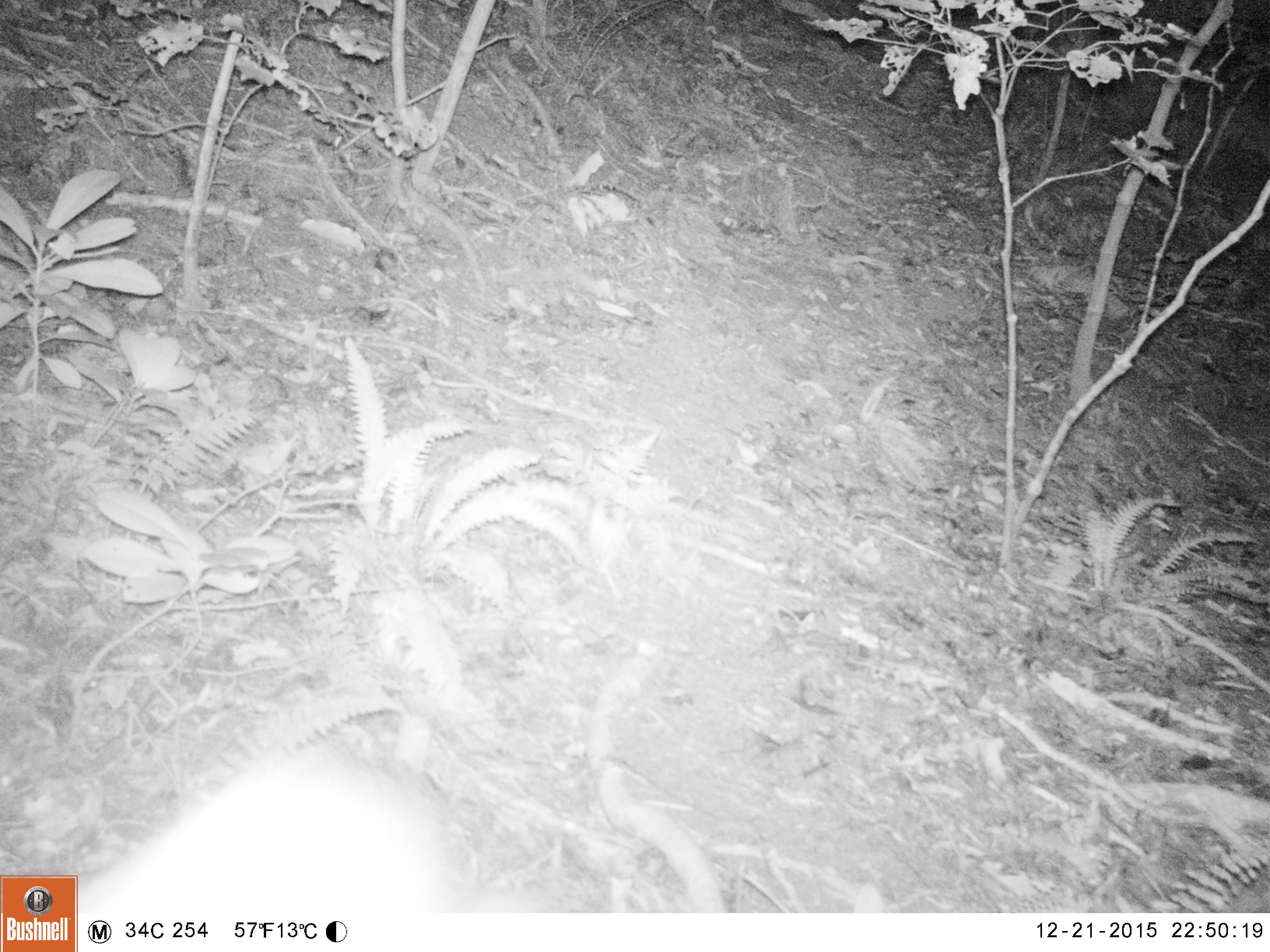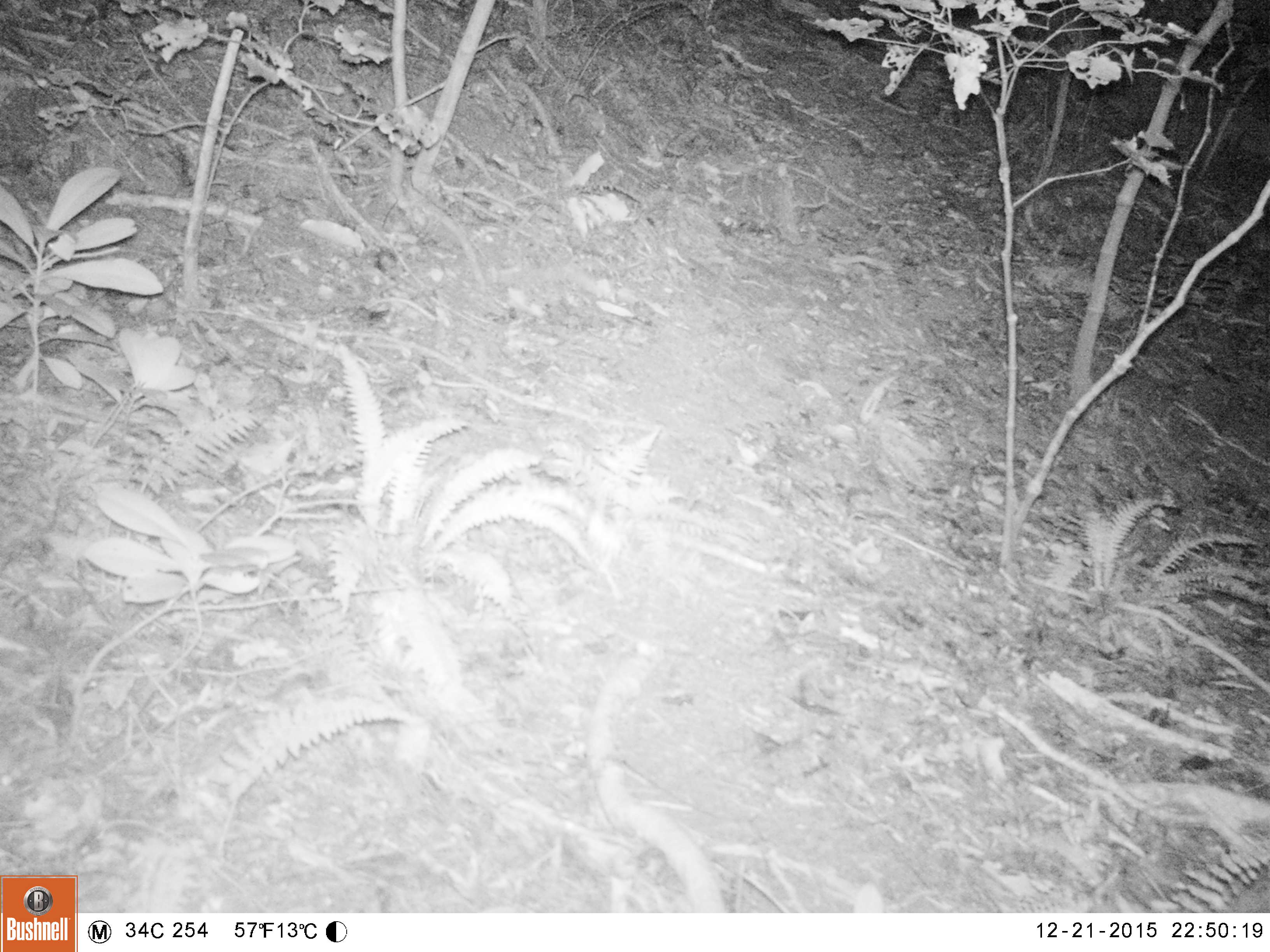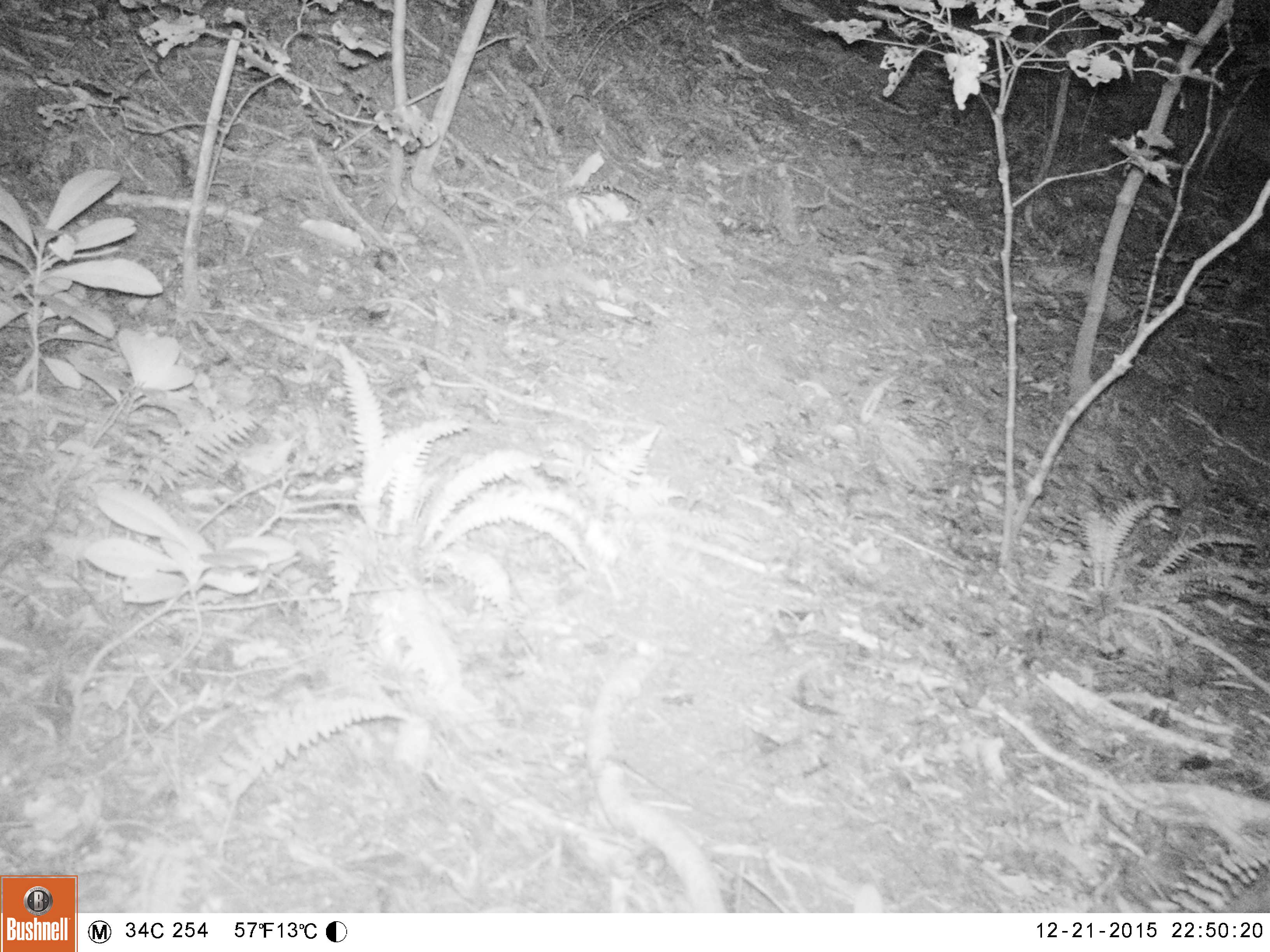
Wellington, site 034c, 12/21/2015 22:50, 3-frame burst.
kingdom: Animalia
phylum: Chordata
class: Mammalia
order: Carnivora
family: Felidae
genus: Felis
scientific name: Felis catus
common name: cat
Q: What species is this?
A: Cat (Felis catus).